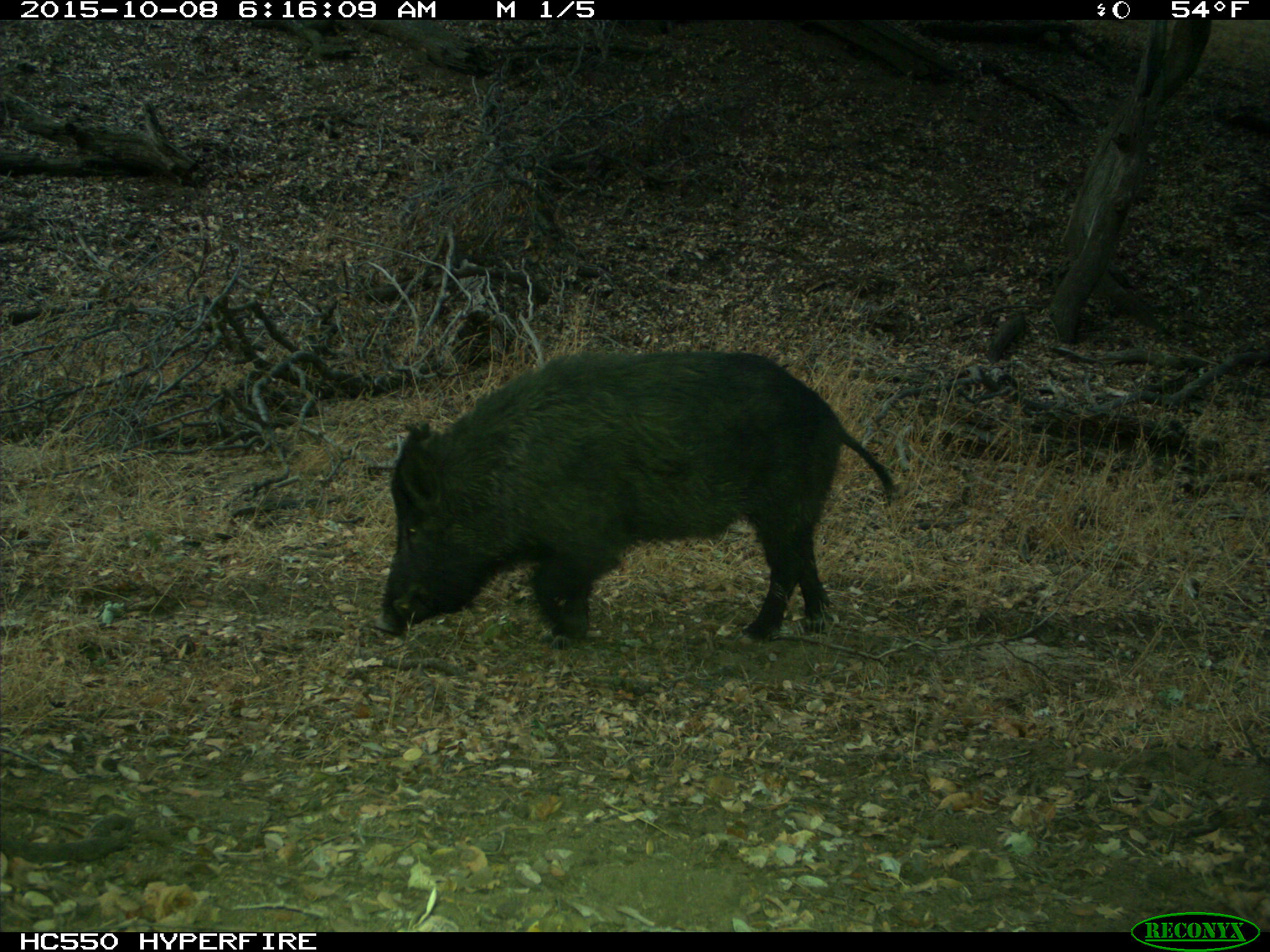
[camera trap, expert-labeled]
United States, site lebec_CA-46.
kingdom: Animalia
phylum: Chordata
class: Mammalia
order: Artiodactyla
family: Suidae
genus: Sus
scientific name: Sus scrofa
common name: wild boar